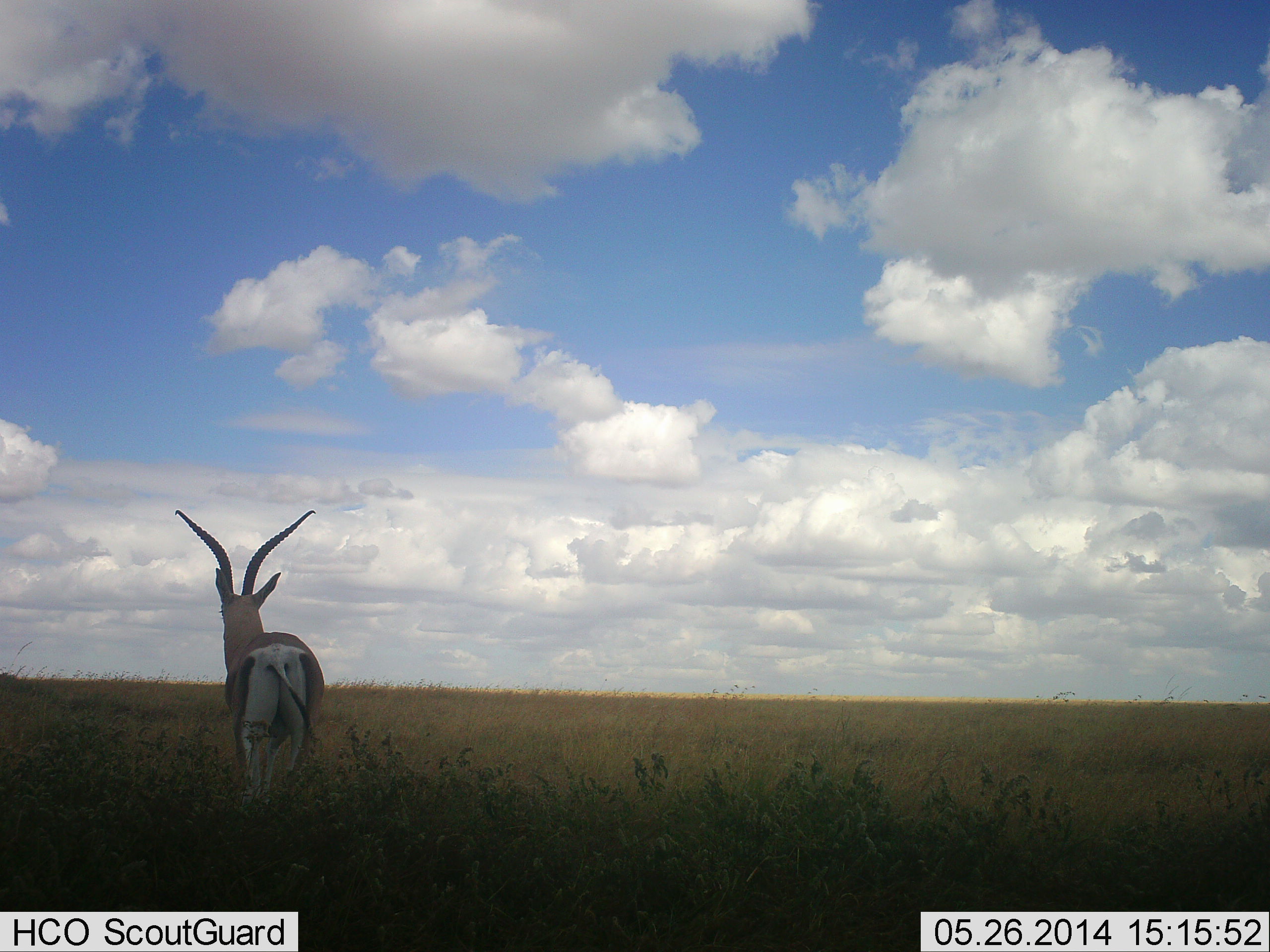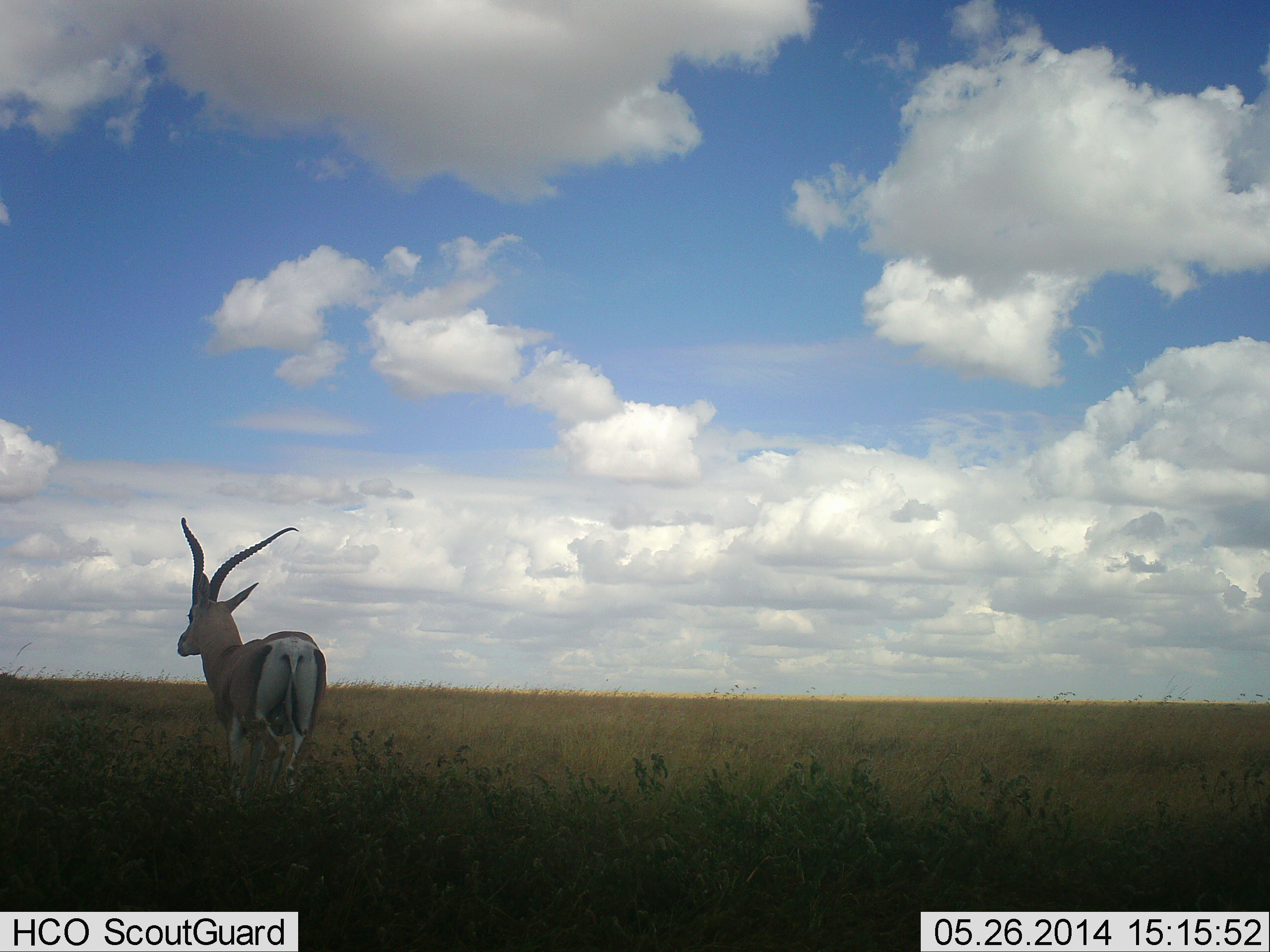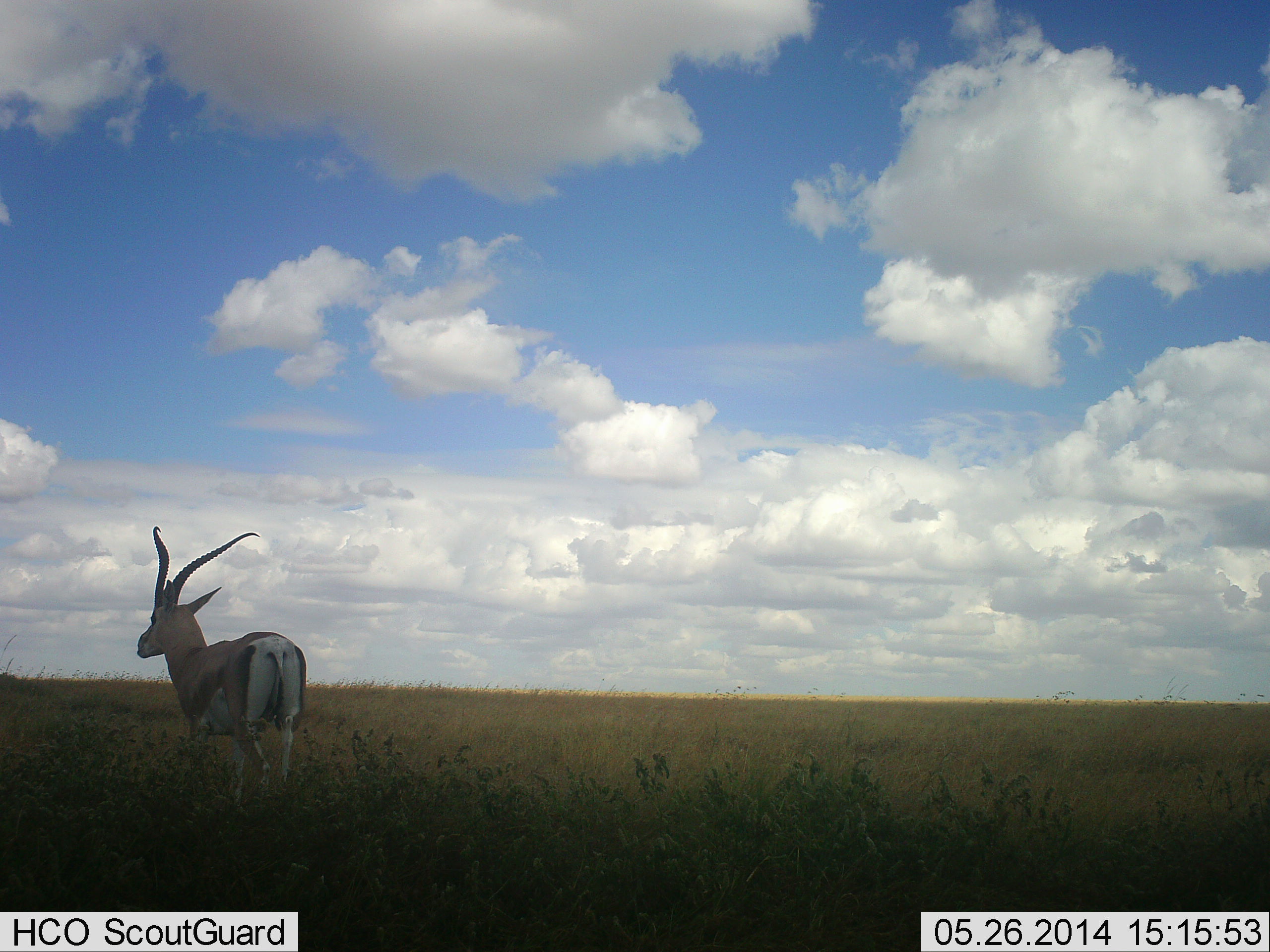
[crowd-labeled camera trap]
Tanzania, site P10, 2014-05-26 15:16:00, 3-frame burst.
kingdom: Animalia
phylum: Chordata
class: Mammalia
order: Artiodactyla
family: Bovidae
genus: Nanger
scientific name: Nanger granti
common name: grant's gazelle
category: gazellegrants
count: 1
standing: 70%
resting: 0%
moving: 50%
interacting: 0%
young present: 0%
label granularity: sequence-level